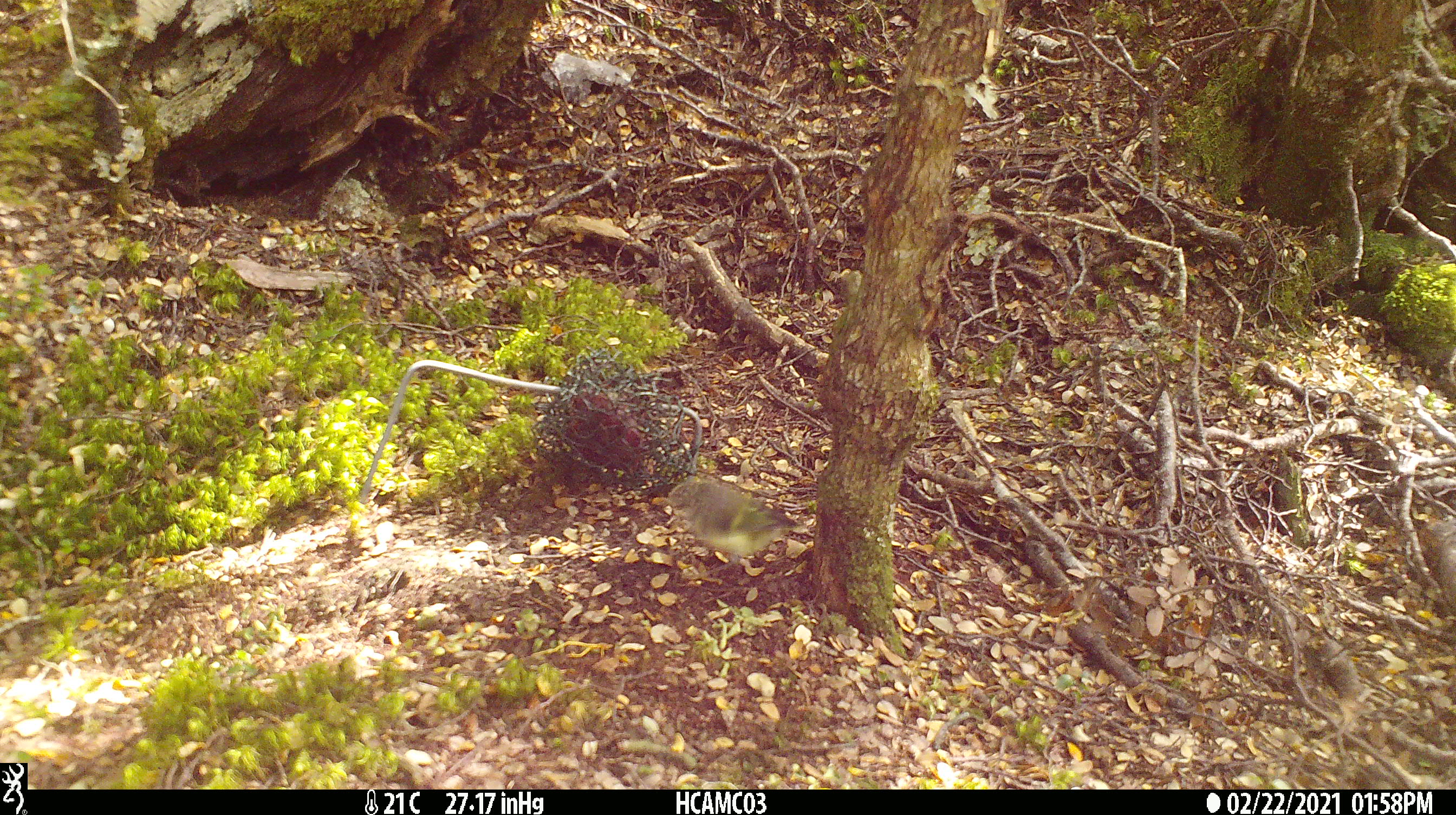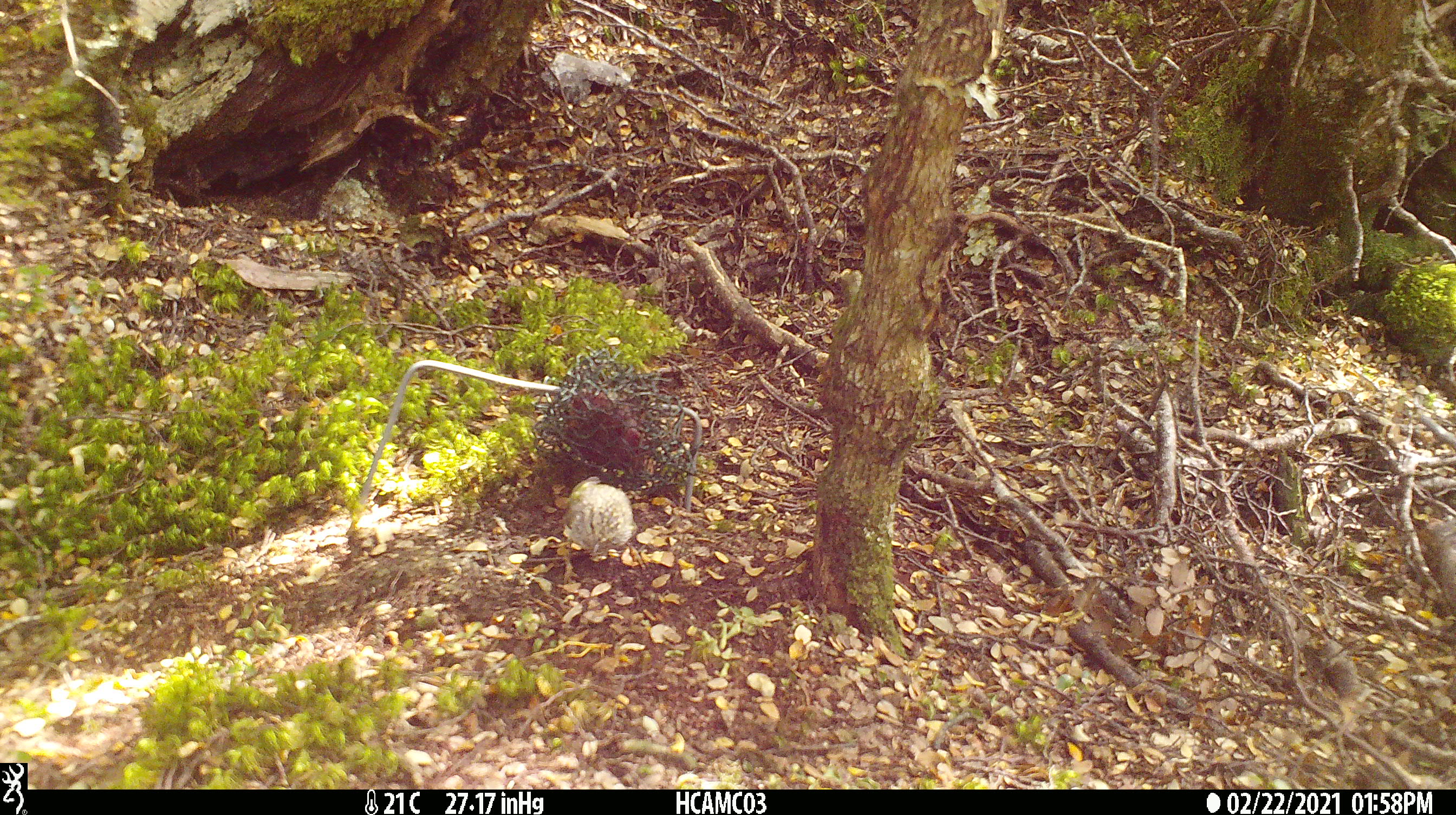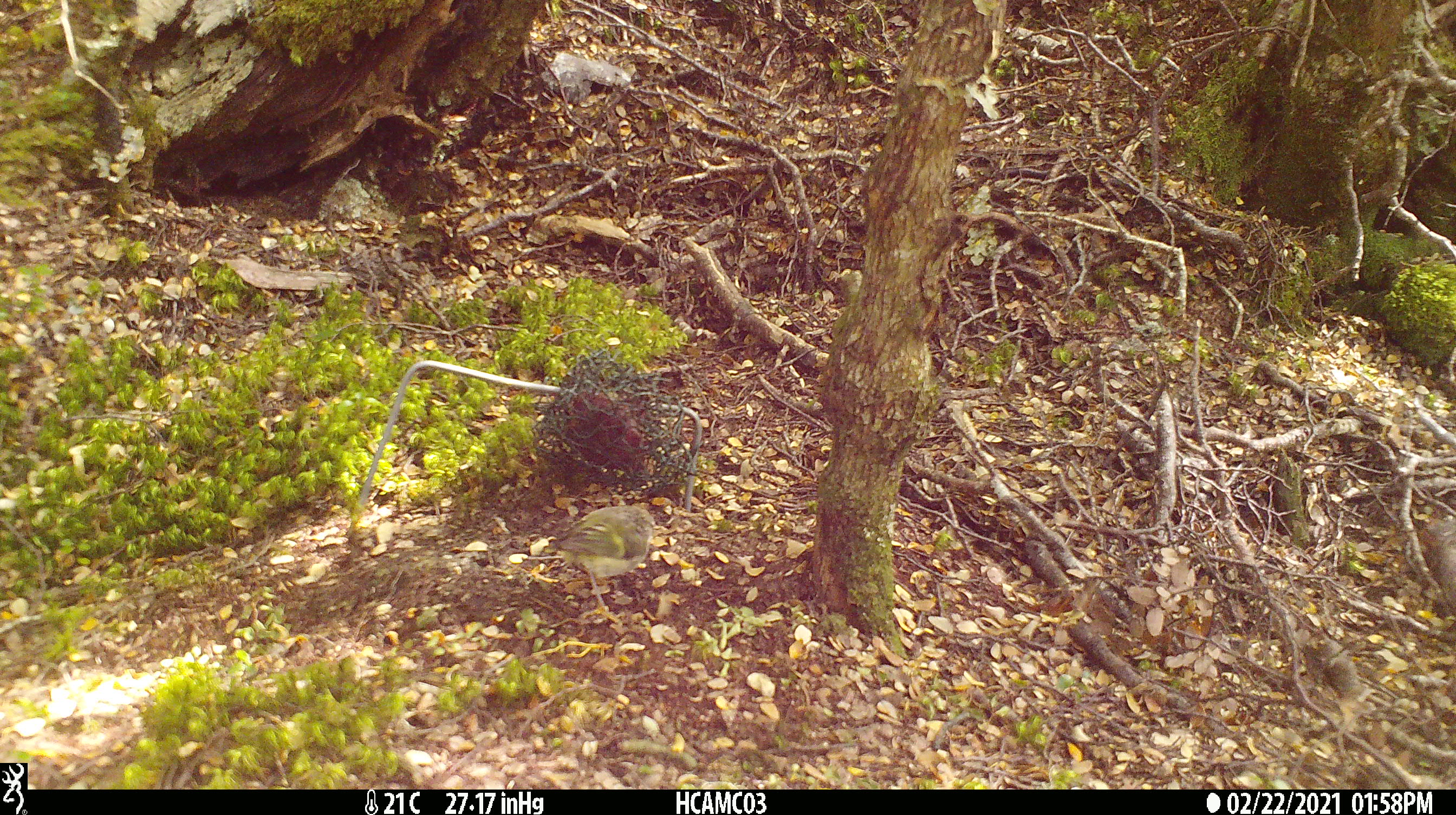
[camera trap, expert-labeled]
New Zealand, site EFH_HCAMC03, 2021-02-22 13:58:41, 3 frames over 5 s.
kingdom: Animalia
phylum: Chordata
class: Aves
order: Passeriformes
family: Acanthisittidae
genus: Acanthisitta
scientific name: Acanthisitta chloris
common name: rifleman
Rifleman (Acanthisitta chloris).